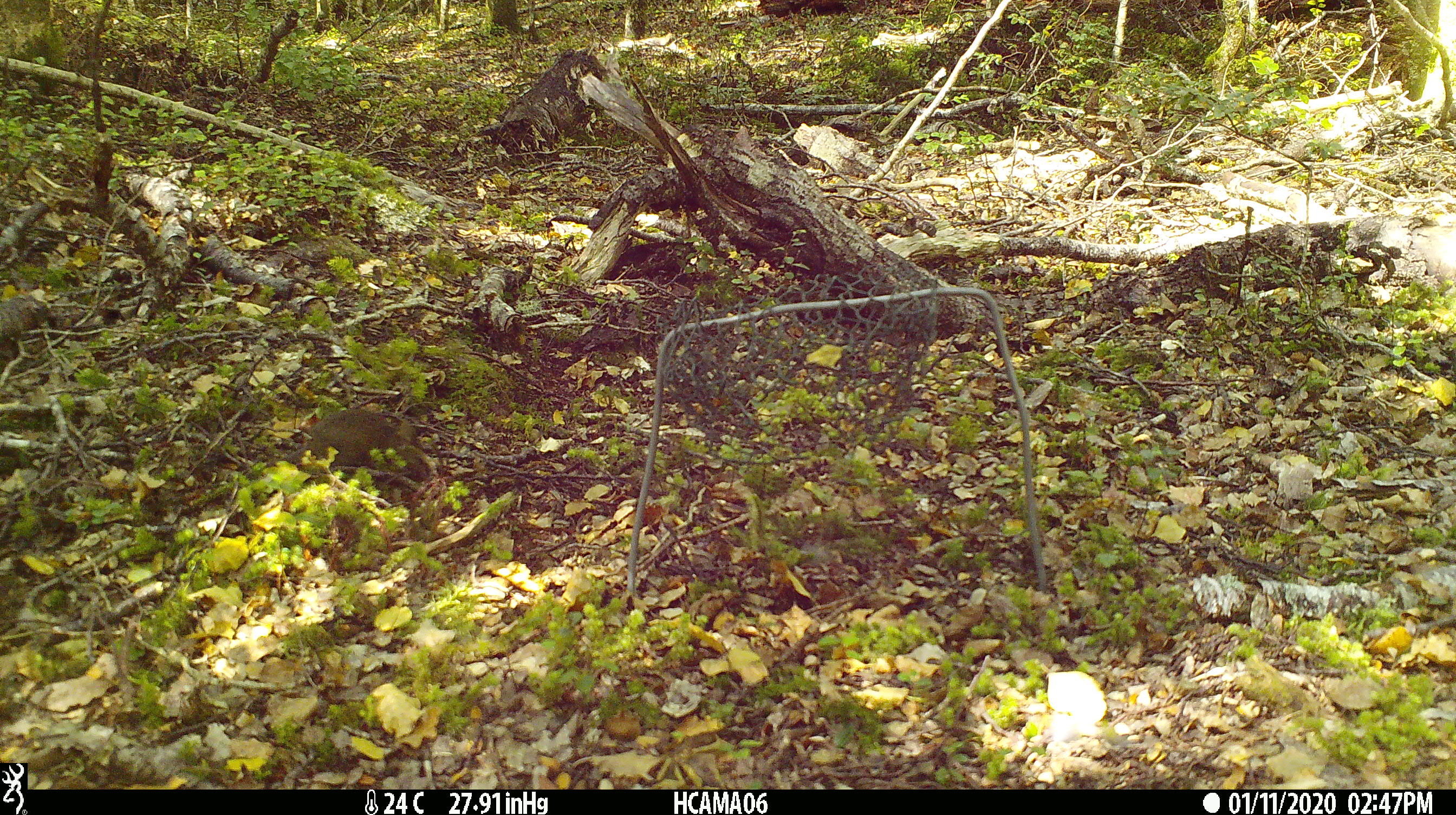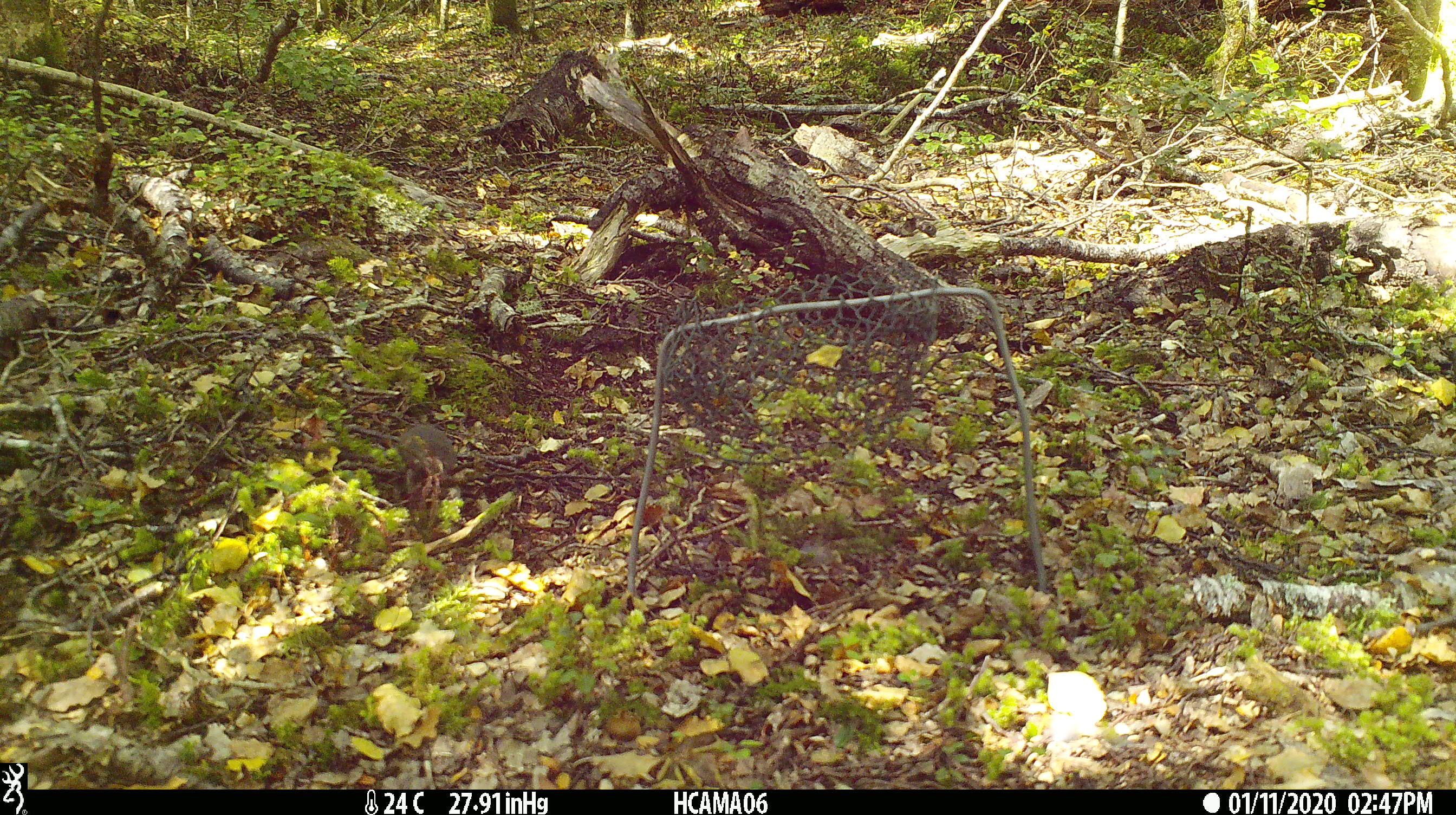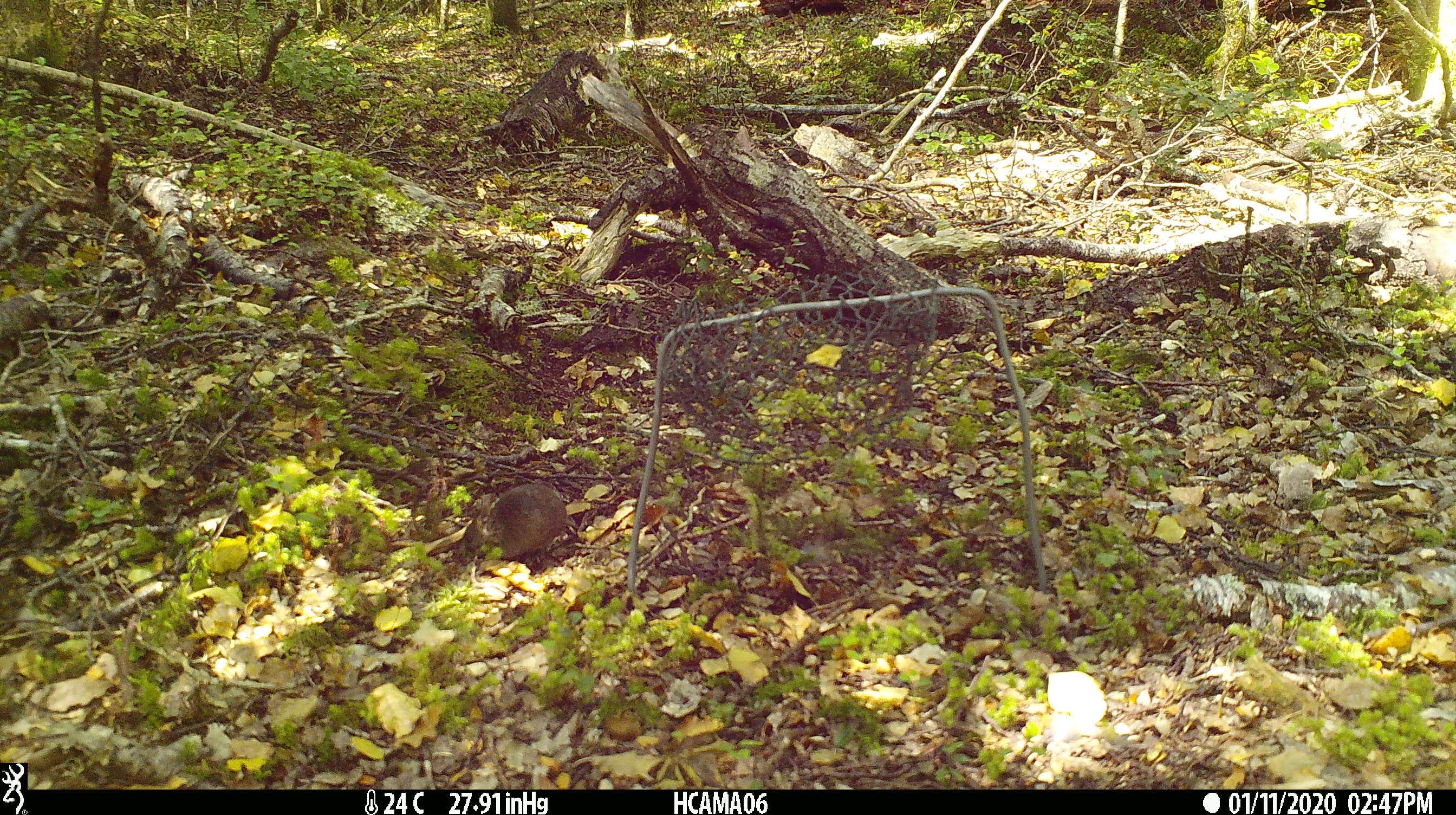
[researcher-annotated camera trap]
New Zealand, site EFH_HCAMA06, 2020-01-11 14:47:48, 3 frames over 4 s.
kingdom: Animalia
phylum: Chordata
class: Mammalia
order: Rodentia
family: Muridae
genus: Mus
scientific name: Mus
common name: mouse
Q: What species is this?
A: Mouse (Mus).